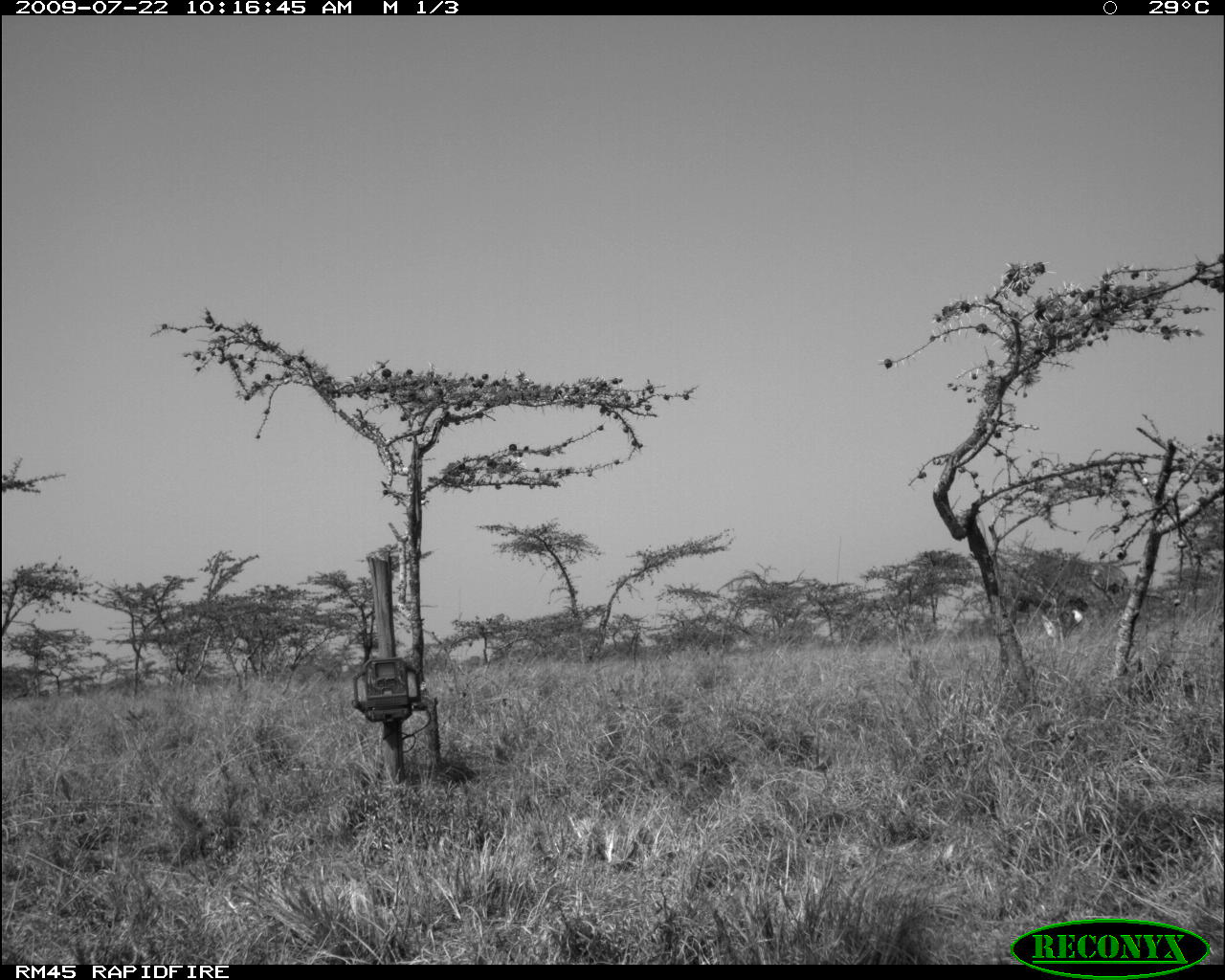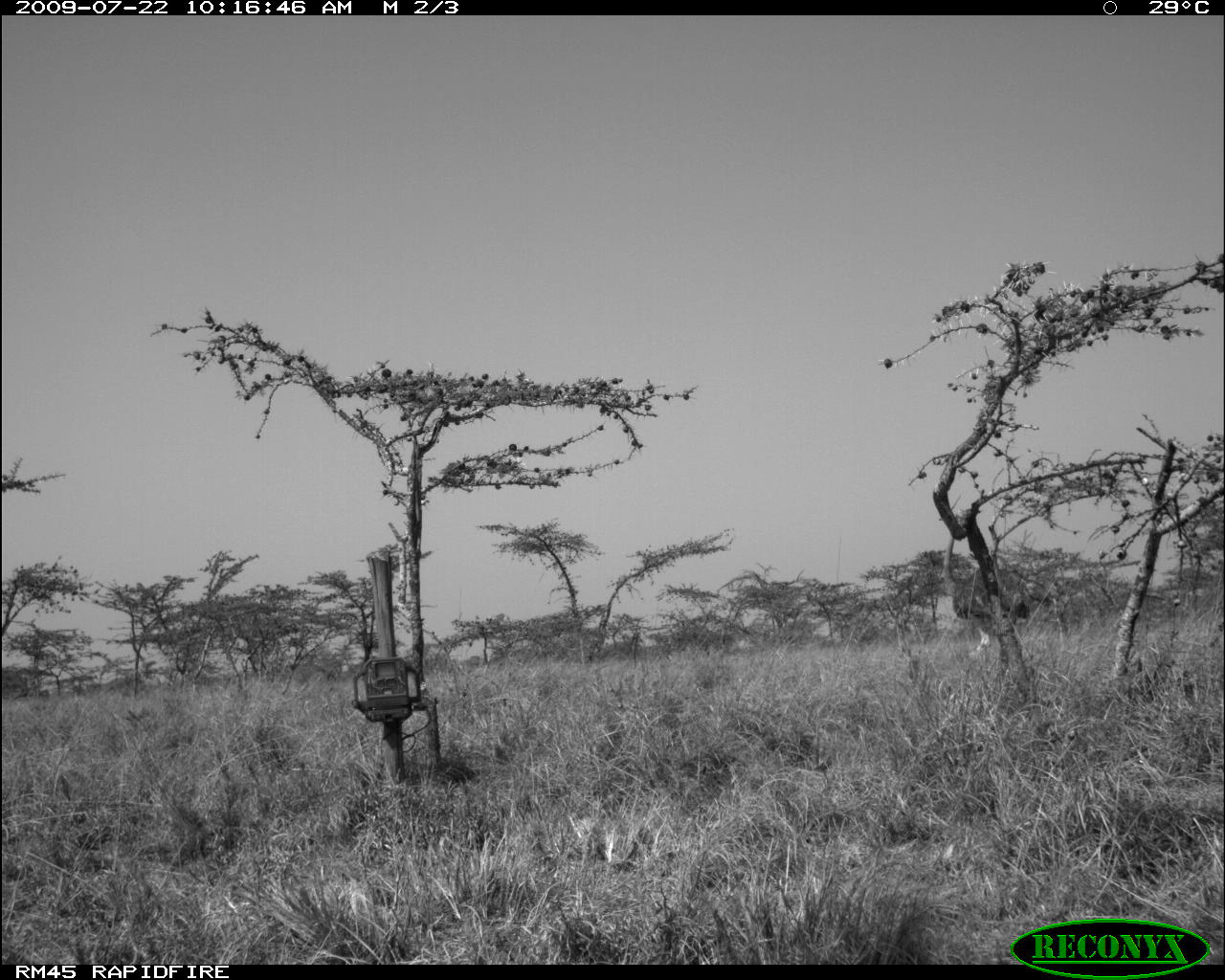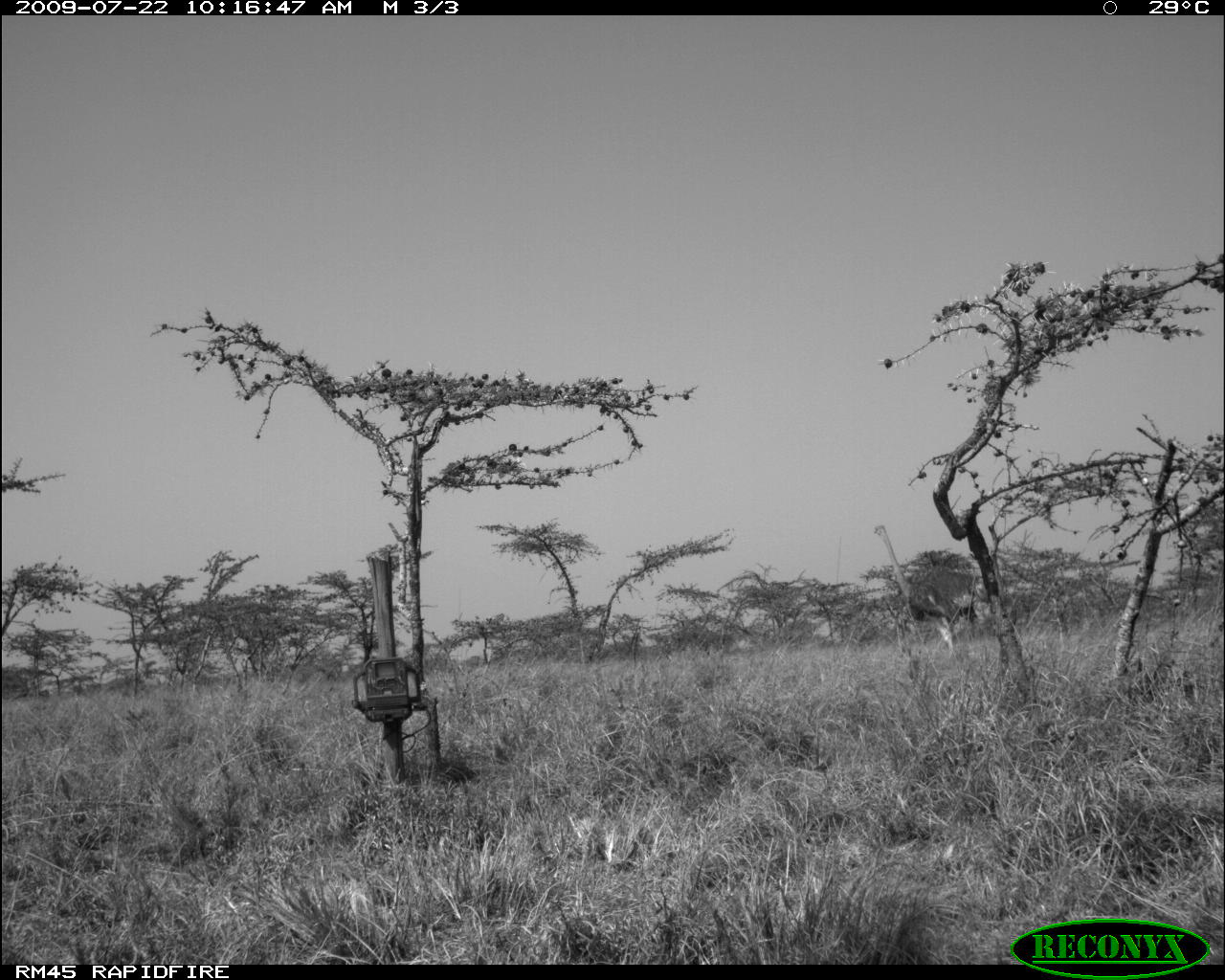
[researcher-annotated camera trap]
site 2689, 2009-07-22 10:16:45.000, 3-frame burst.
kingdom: Animalia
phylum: Chordata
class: Aves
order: Struthioniformes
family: Struthionidae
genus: Struthio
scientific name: Struthio camelus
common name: common ostrich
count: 1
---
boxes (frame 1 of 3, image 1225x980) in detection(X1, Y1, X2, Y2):
struthio camelus: detection(1009, 589, 1090, 650)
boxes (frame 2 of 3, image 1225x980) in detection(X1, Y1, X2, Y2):
struthio camelus: detection(930, 511, 1032, 658)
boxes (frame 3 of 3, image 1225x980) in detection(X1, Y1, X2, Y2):
struthio camelus: detection(872, 523, 980, 661)